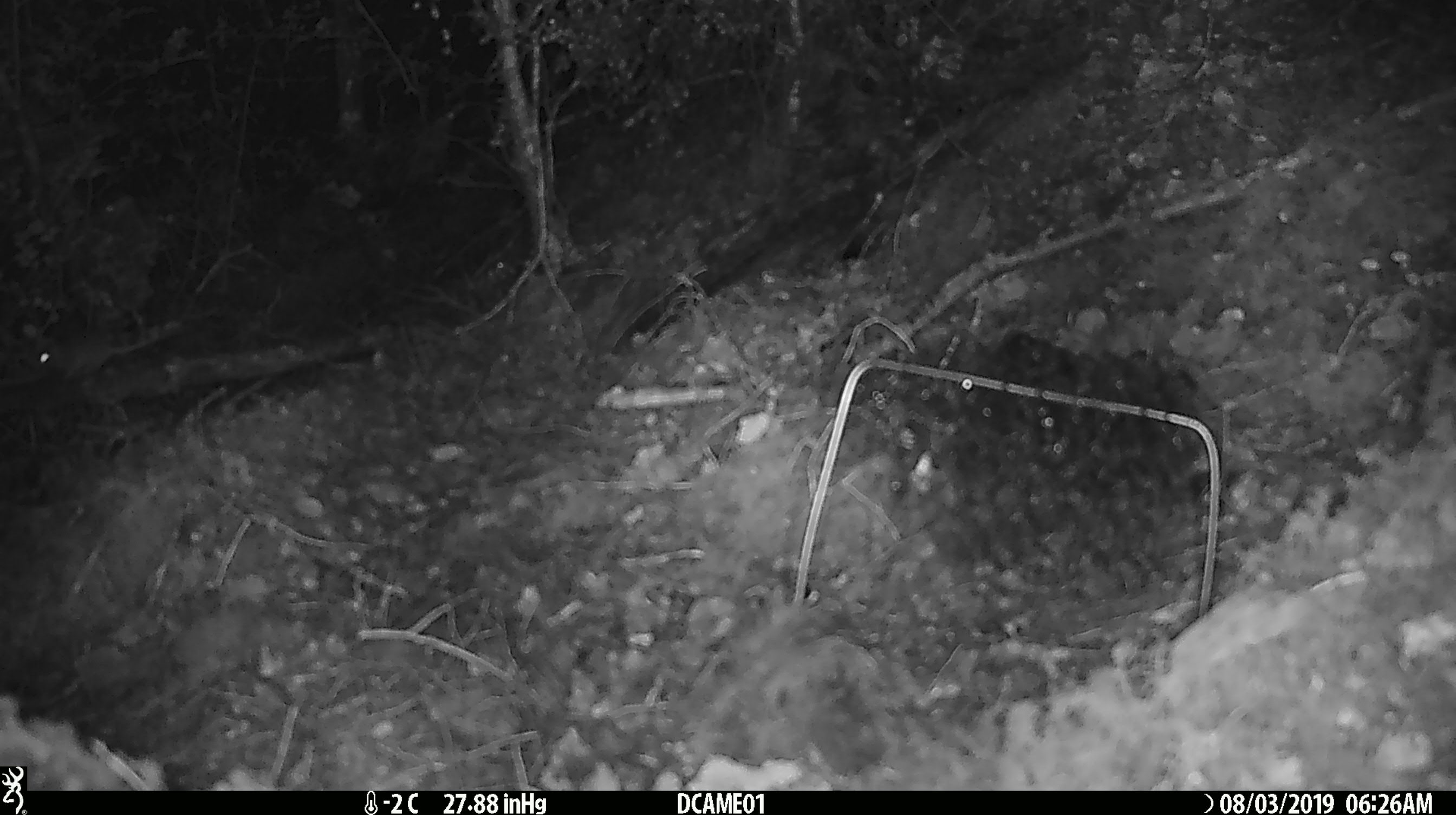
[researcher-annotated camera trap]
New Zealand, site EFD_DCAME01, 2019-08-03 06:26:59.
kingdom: Animalia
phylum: Chordata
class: Mammalia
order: Rodentia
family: Muridae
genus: Mus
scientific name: Mus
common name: mouse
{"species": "mouse (Mus)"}